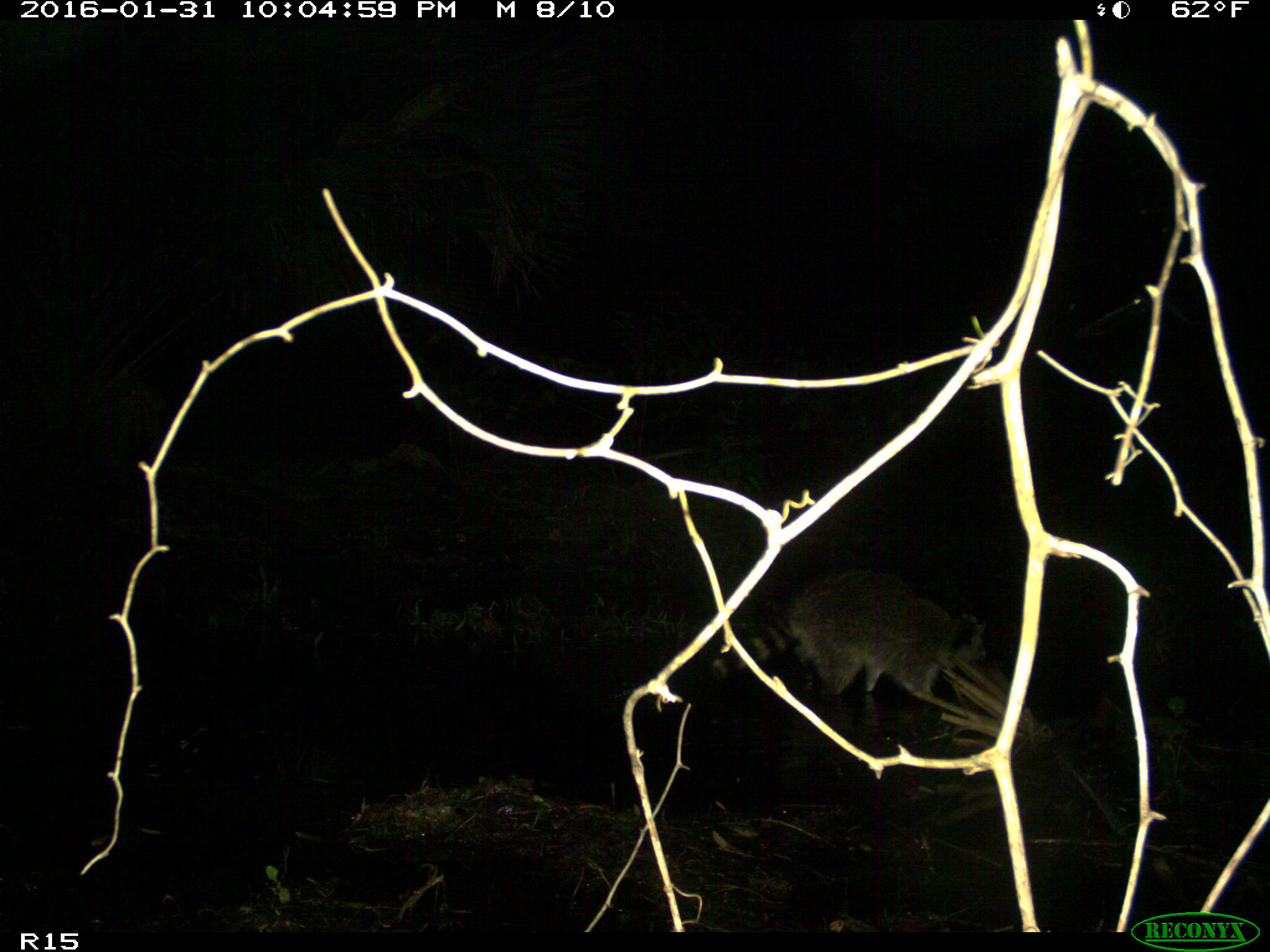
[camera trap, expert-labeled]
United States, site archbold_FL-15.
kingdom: Animalia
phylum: Chordata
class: Mammalia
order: Carnivora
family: Procyonidae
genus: Procyon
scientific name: Procyon lotor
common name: common raccoon